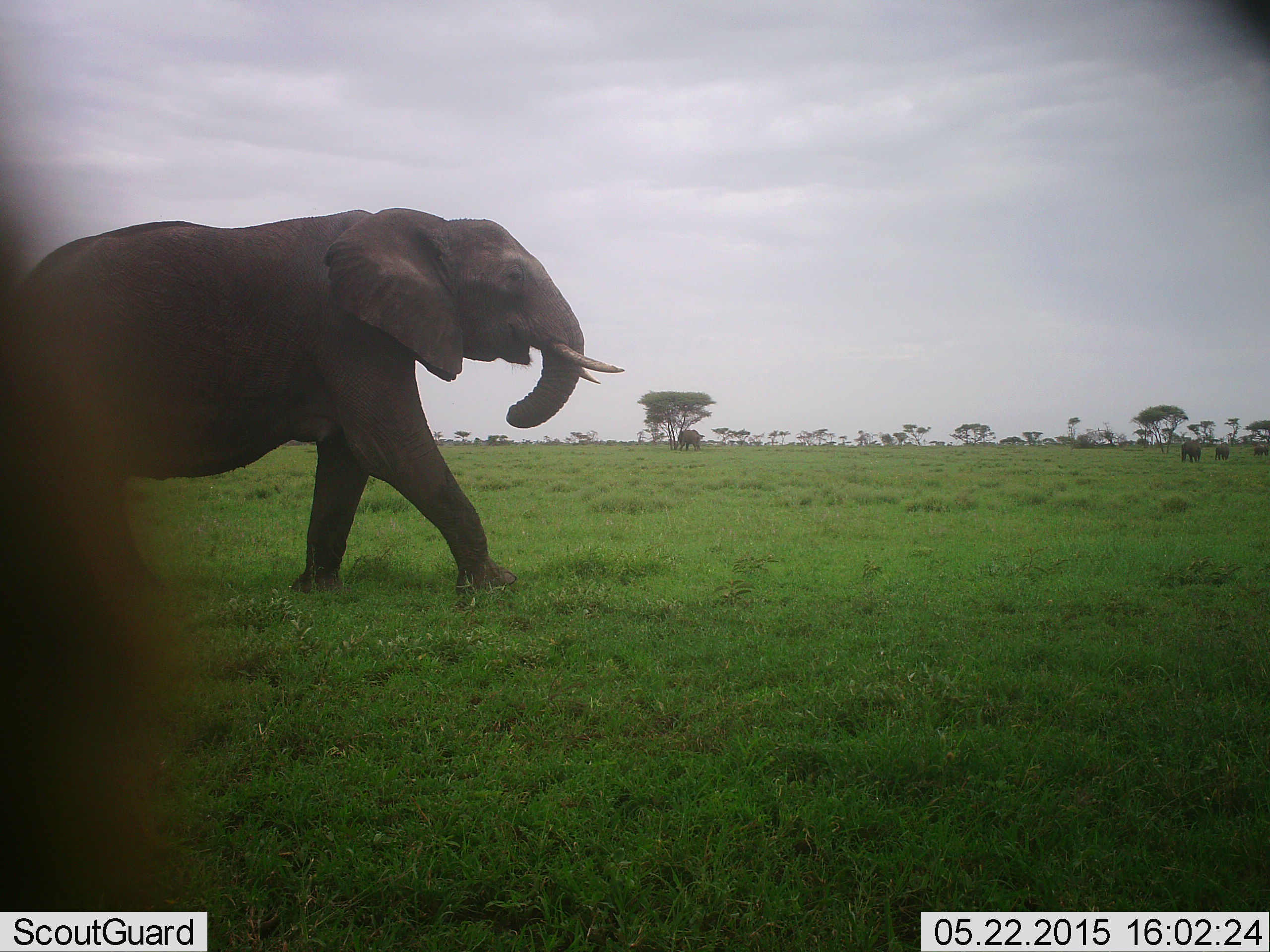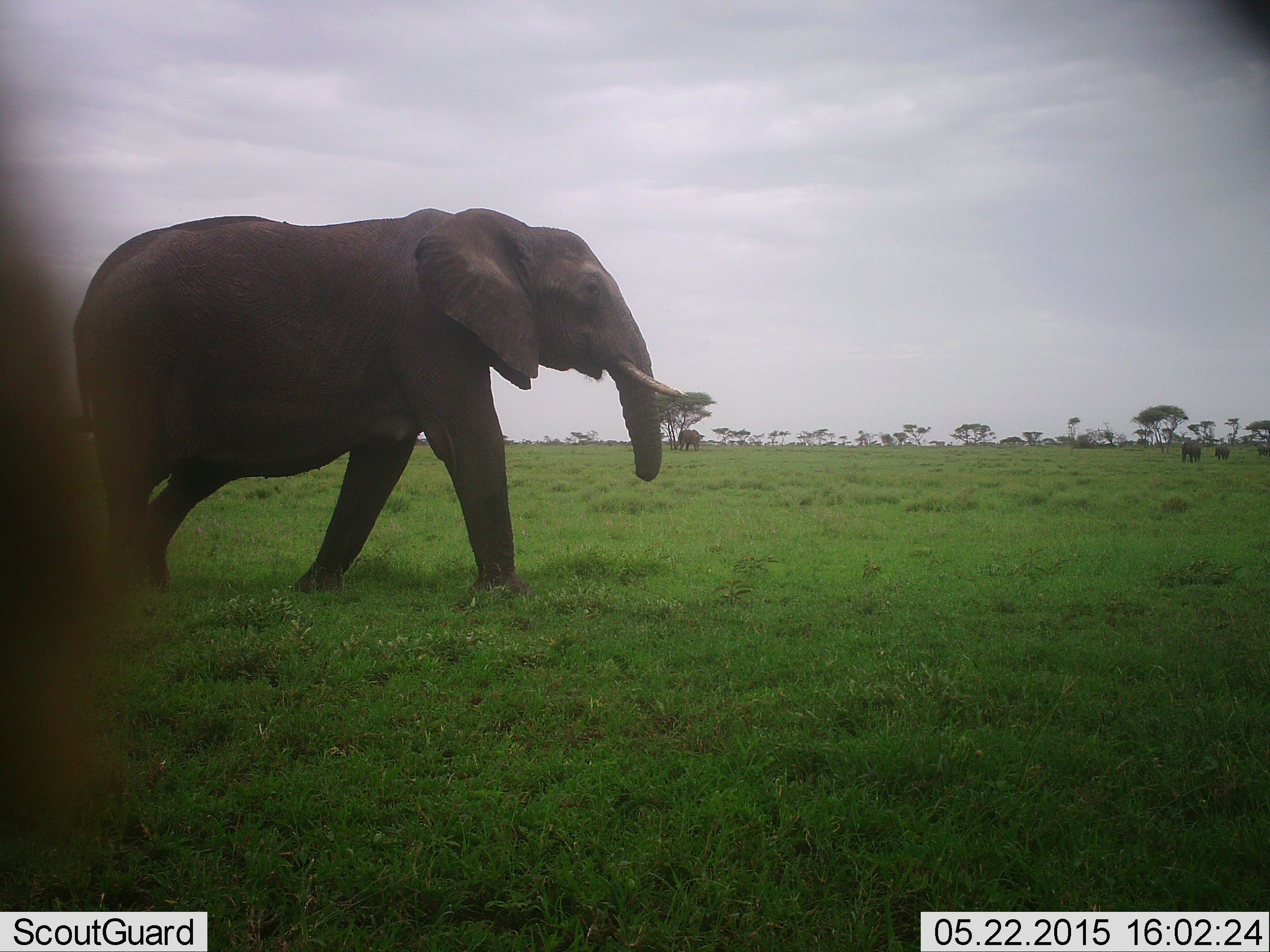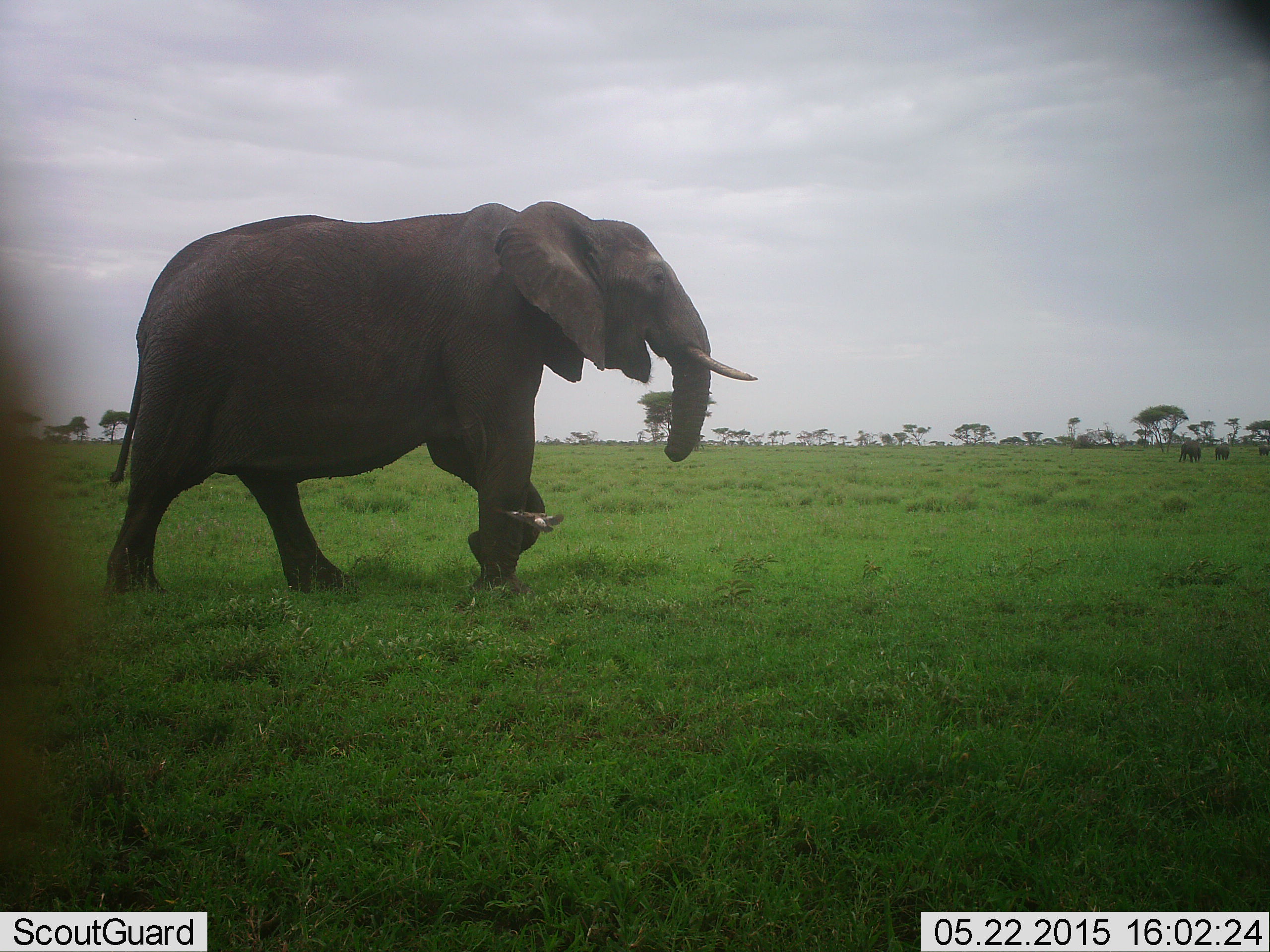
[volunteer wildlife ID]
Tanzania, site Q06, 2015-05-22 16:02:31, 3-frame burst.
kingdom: Animalia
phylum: Chordata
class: Mammalia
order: Proboscidea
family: Elephantidae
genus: Loxodonta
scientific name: Loxodonta africana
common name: african bush elephant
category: elephant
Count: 1.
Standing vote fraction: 23%.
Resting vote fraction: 0%.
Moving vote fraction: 100%.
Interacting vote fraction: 0%.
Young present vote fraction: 8%.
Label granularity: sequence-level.